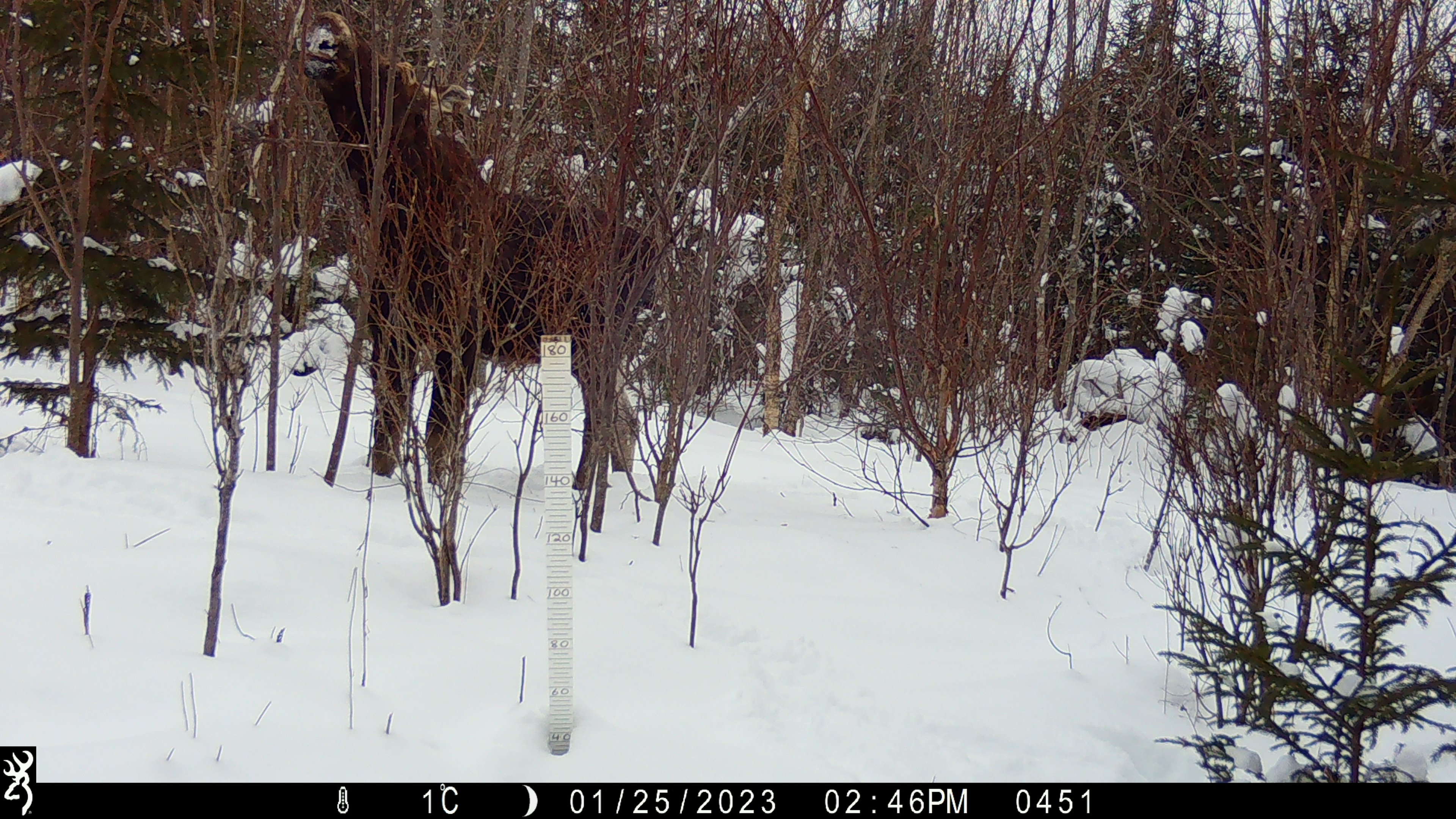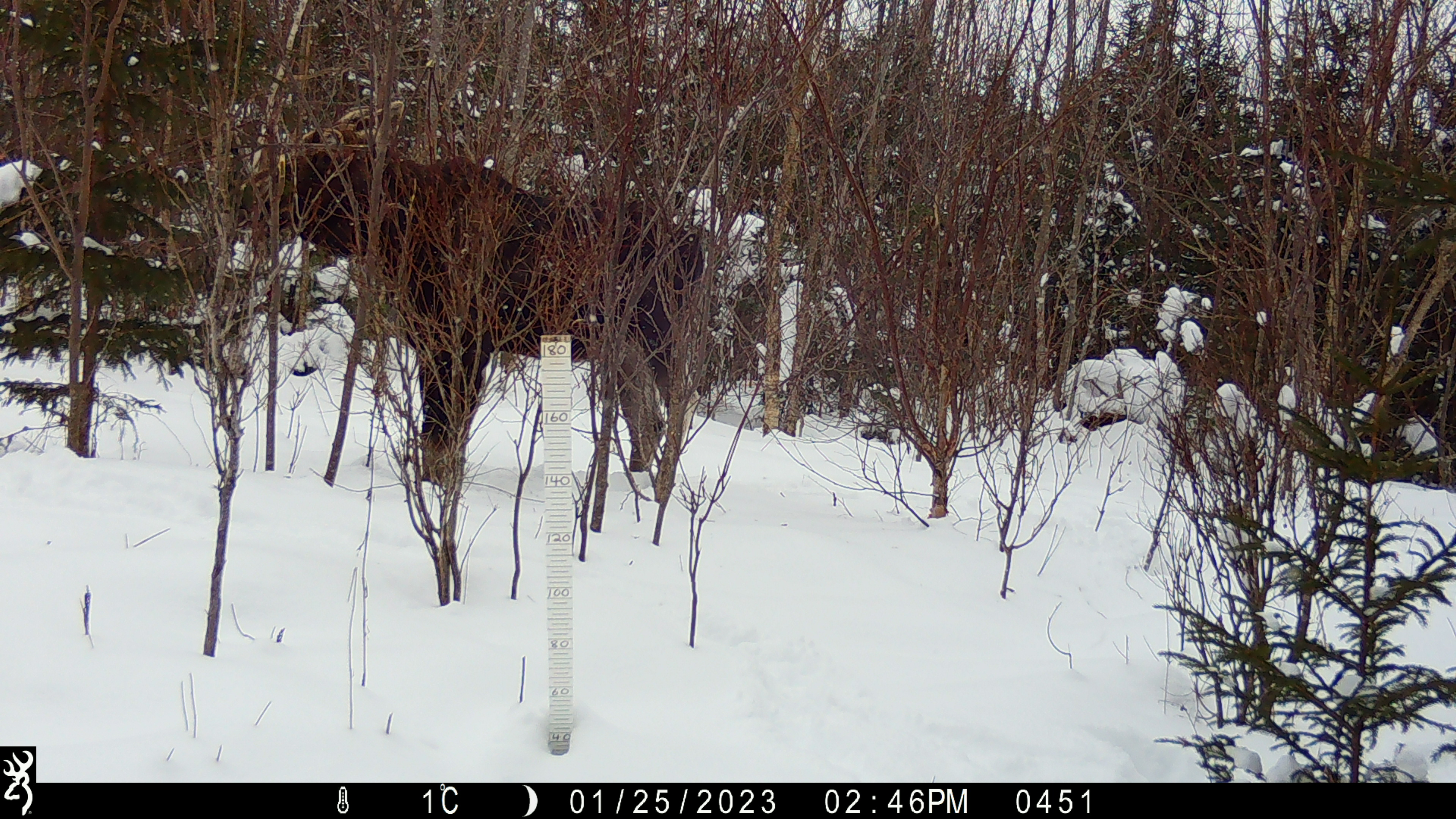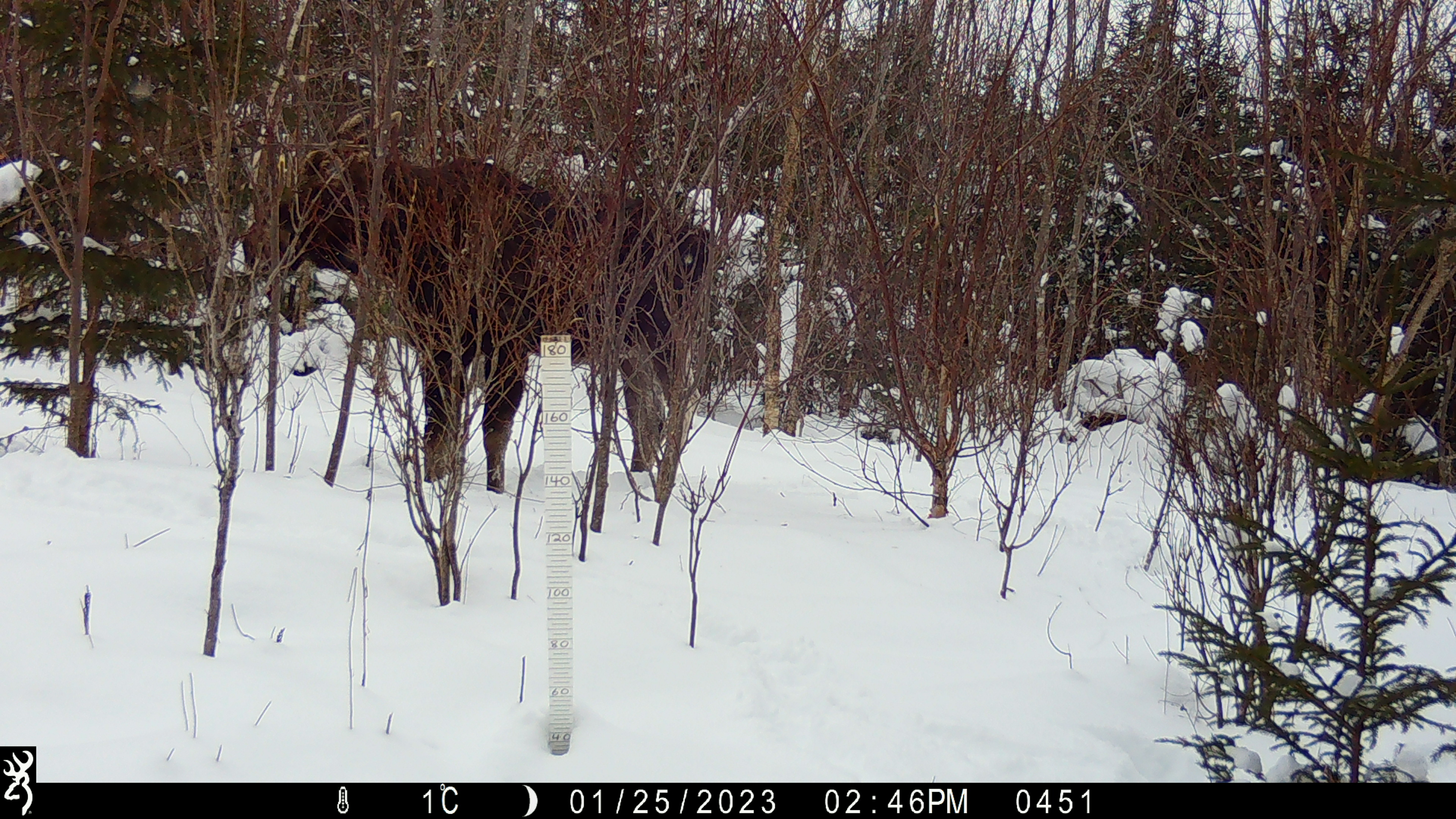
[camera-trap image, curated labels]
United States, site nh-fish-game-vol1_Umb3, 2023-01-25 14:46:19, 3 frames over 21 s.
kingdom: Animalia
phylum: Chordata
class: Mammalia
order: Artiodactyla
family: Cervidae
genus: Alces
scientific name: Alces alces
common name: moose